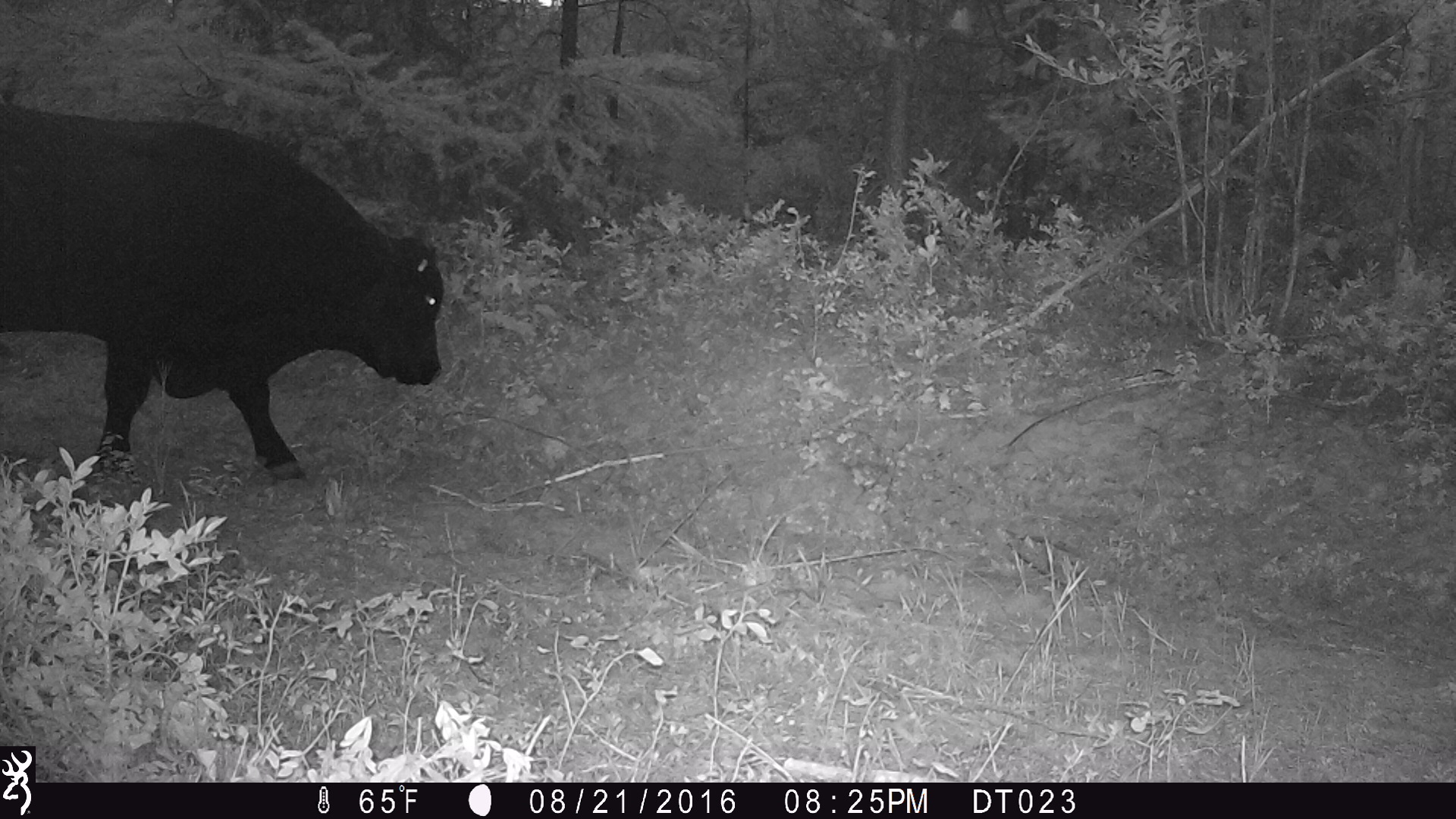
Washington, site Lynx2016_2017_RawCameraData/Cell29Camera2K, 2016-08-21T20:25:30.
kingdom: Animalia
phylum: Chordata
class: Mammalia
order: Artiodactyla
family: Bovidae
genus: Bos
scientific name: Bos taurus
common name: domestic cattle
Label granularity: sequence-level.